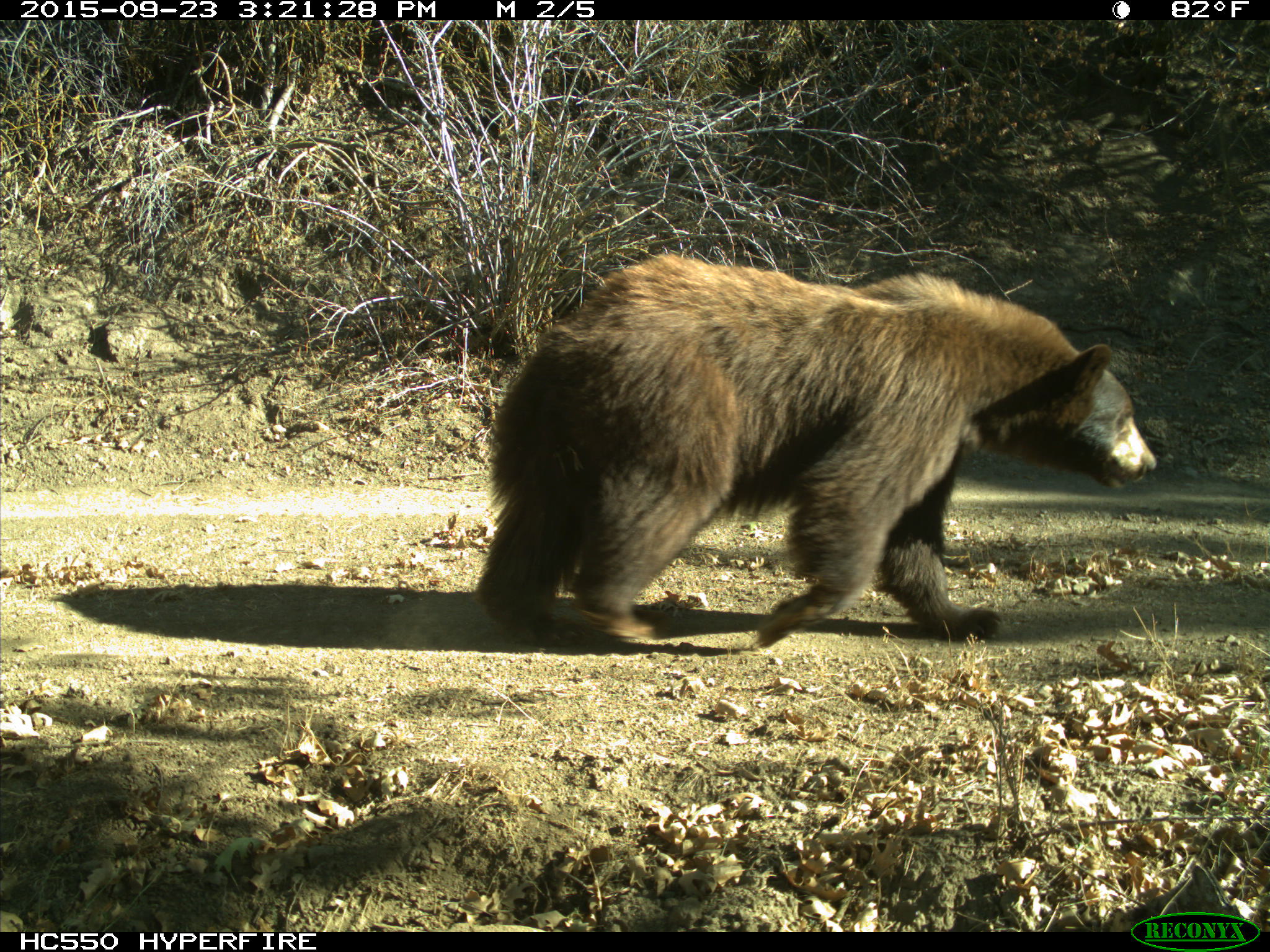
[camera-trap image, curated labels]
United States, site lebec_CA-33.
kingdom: Animalia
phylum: Chordata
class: Mammalia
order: Carnivora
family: Ursidae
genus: Ursus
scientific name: Ursus americanus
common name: american black bear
Ursus americanus (american black bear).